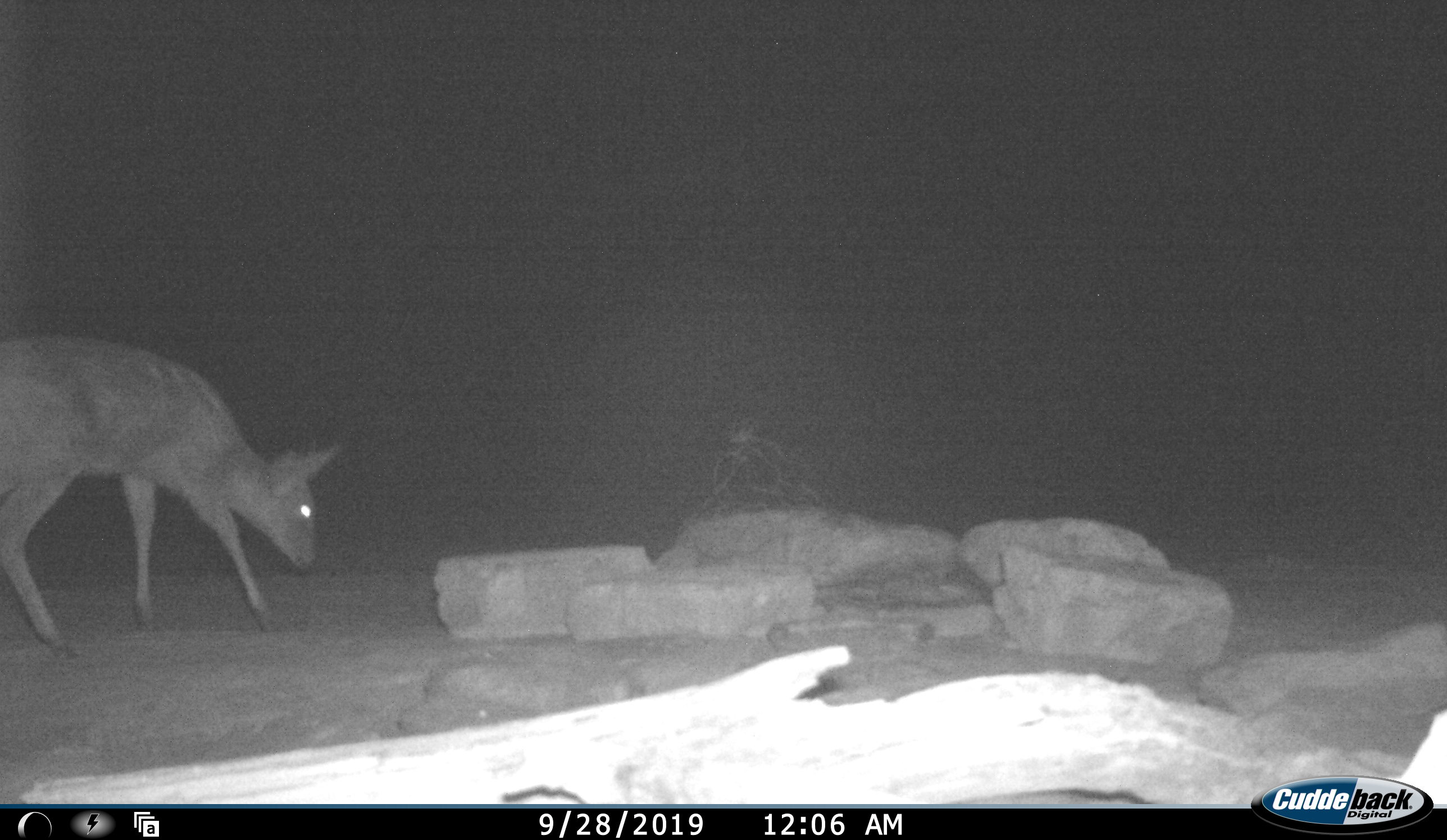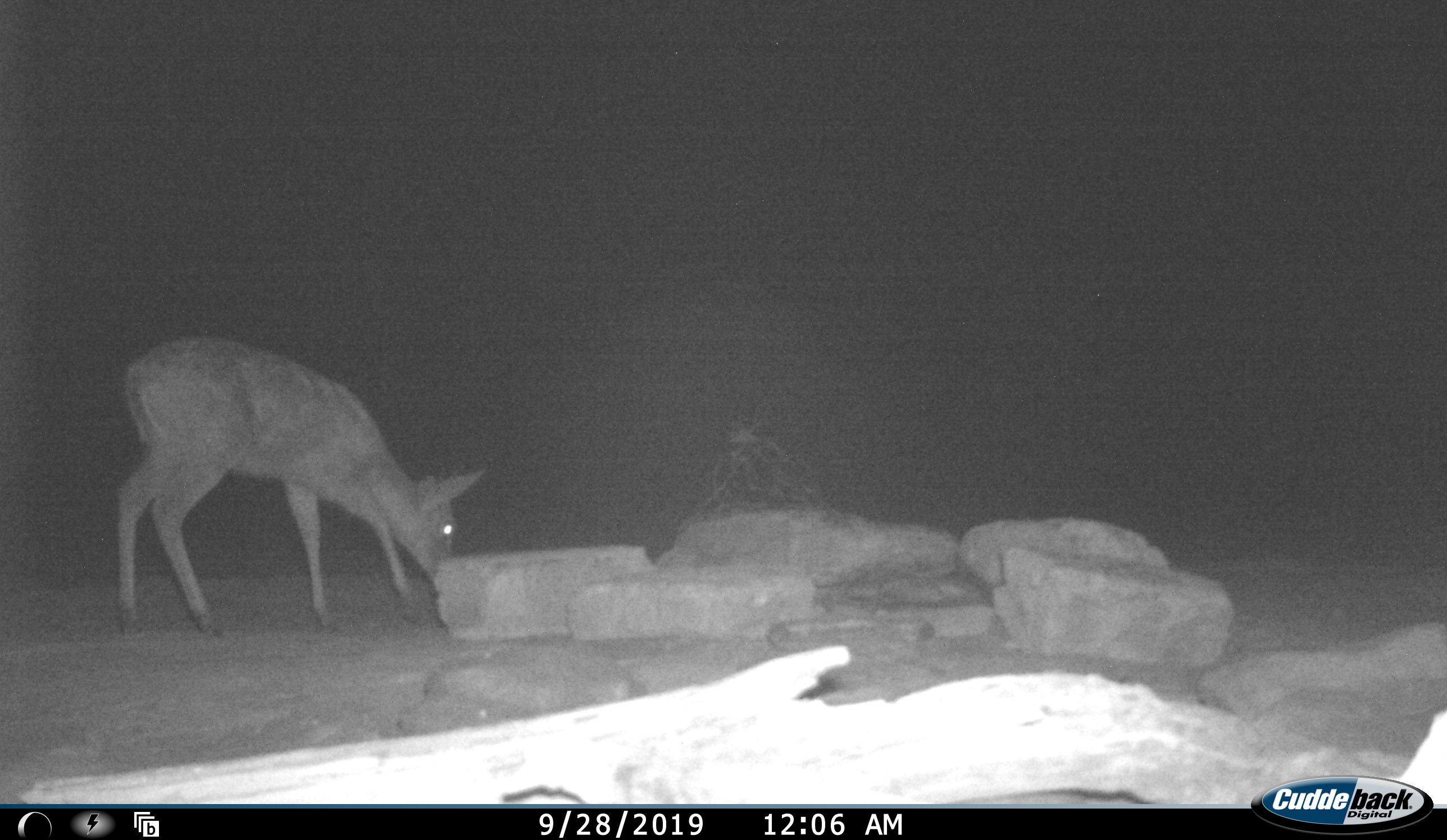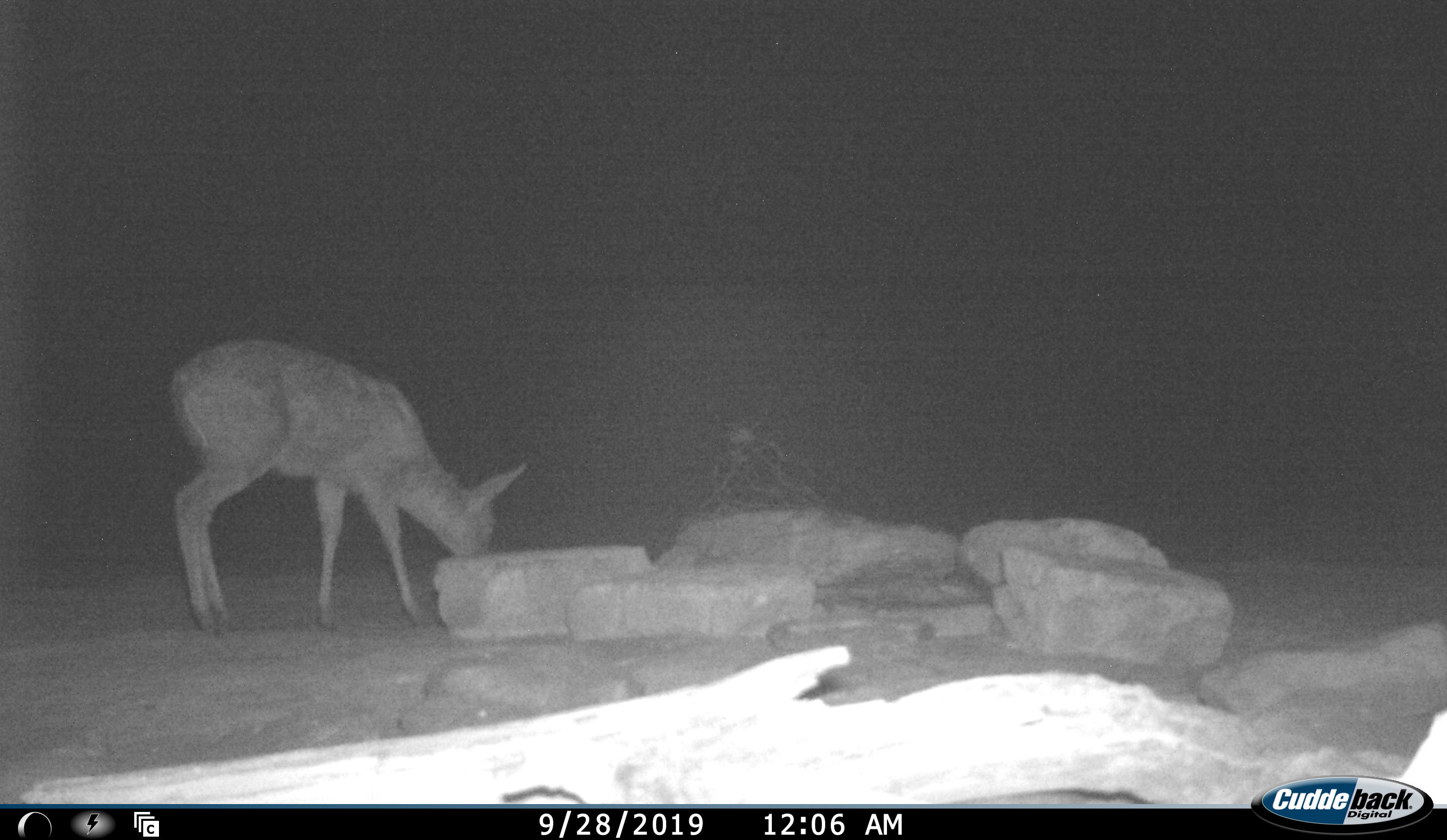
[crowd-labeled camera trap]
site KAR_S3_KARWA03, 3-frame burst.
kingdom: Animalia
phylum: Chordata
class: Mammalia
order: Artiodactyla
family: Bovidae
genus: Sylvicapra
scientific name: Sylvicapra grimmia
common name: common duiker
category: duikercommongrey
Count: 1.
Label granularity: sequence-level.